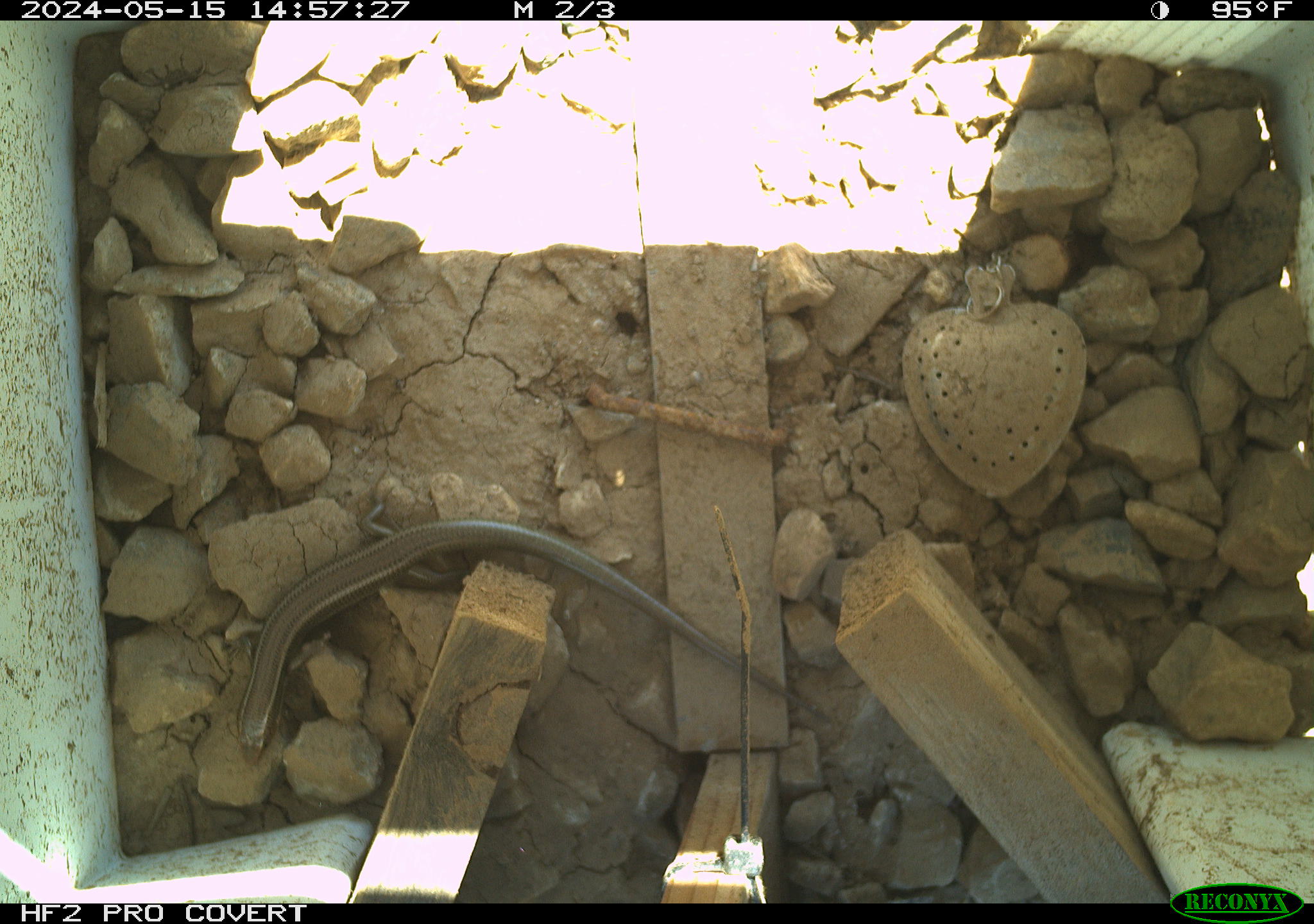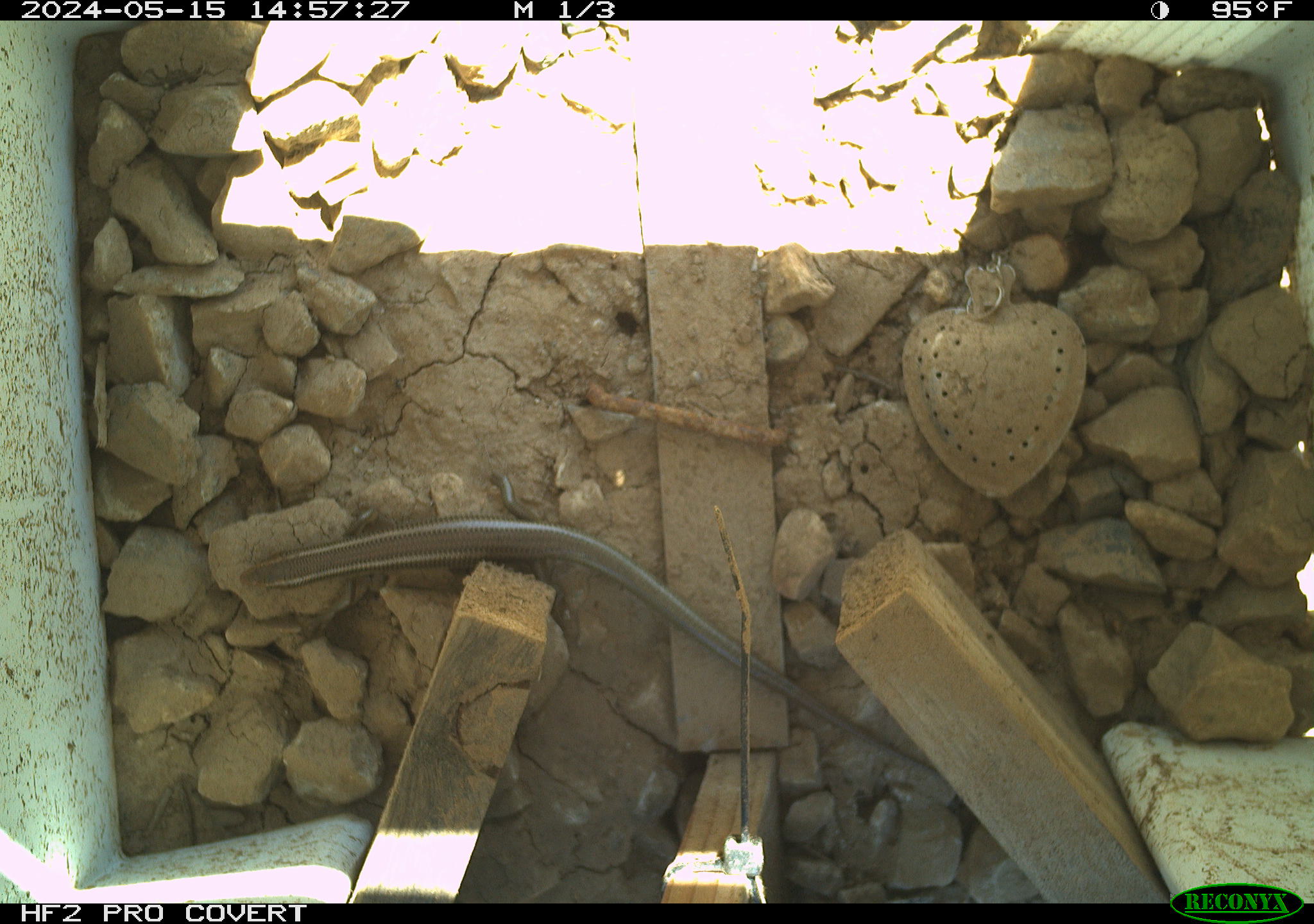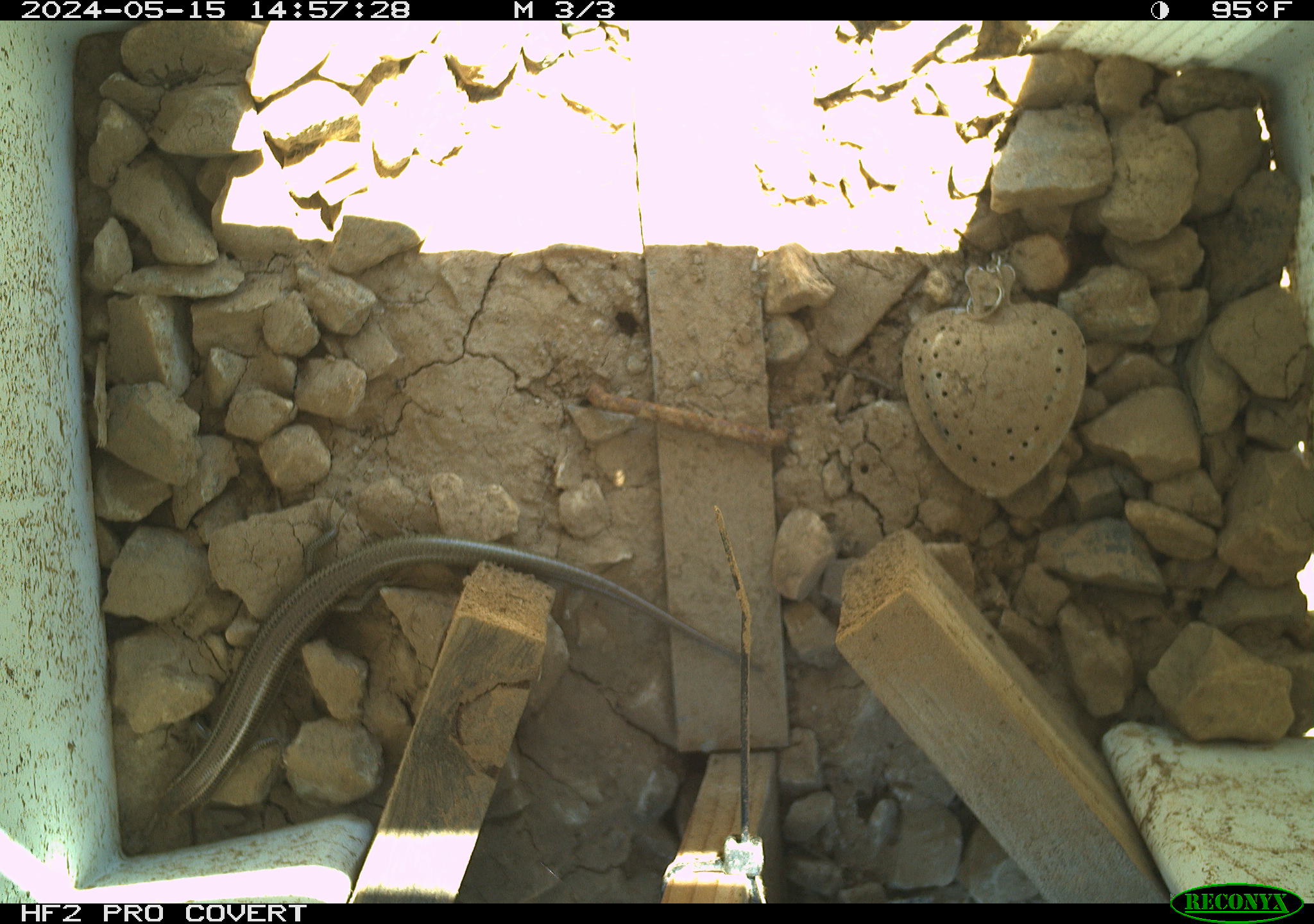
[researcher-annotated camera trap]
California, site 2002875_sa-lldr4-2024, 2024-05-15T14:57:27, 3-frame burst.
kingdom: Animalia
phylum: Chordata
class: Reptilia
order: Squamata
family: Scincidae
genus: Plestiodon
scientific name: Plestiodon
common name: blue-tailed skinks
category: plestiodon species